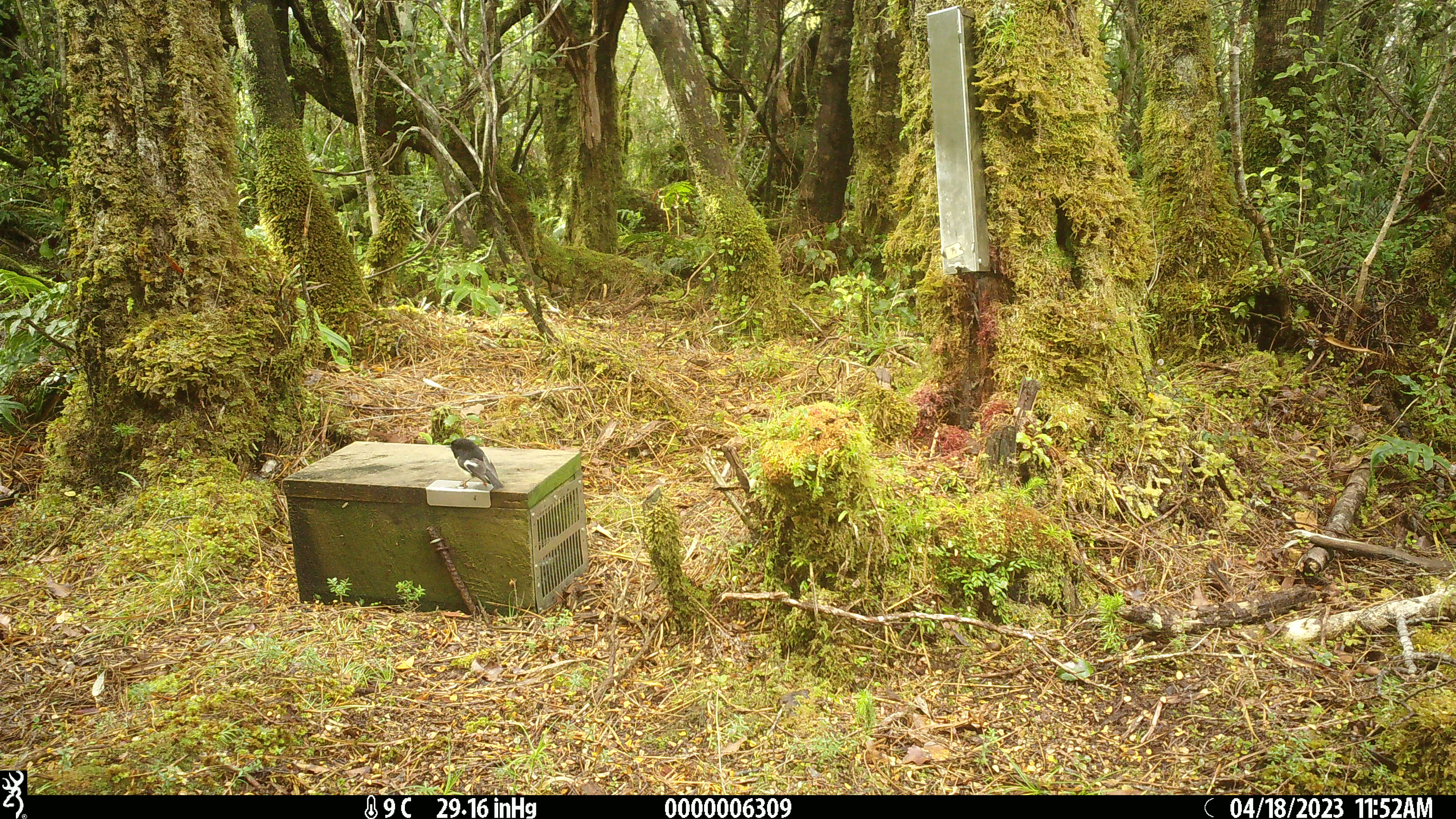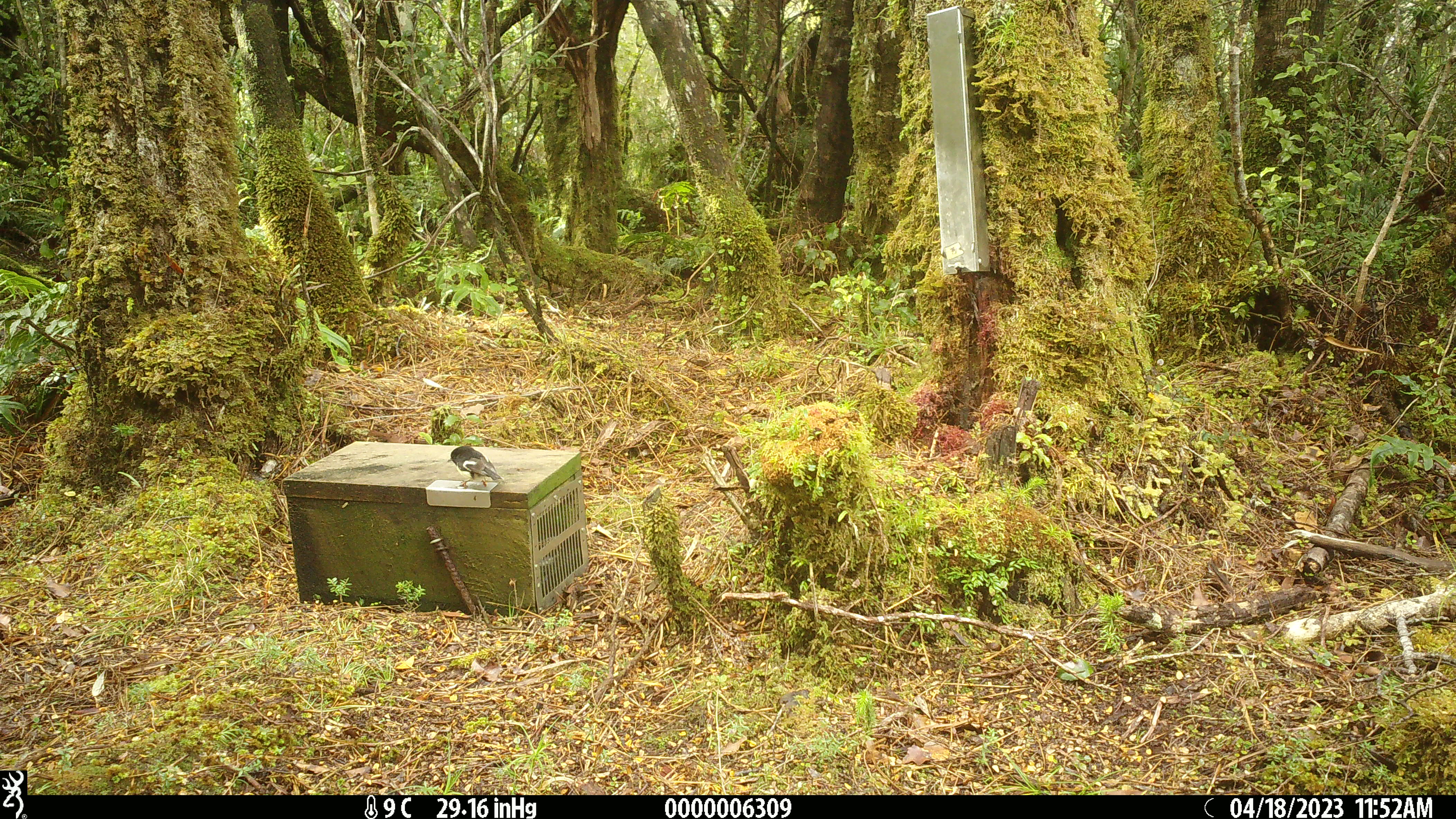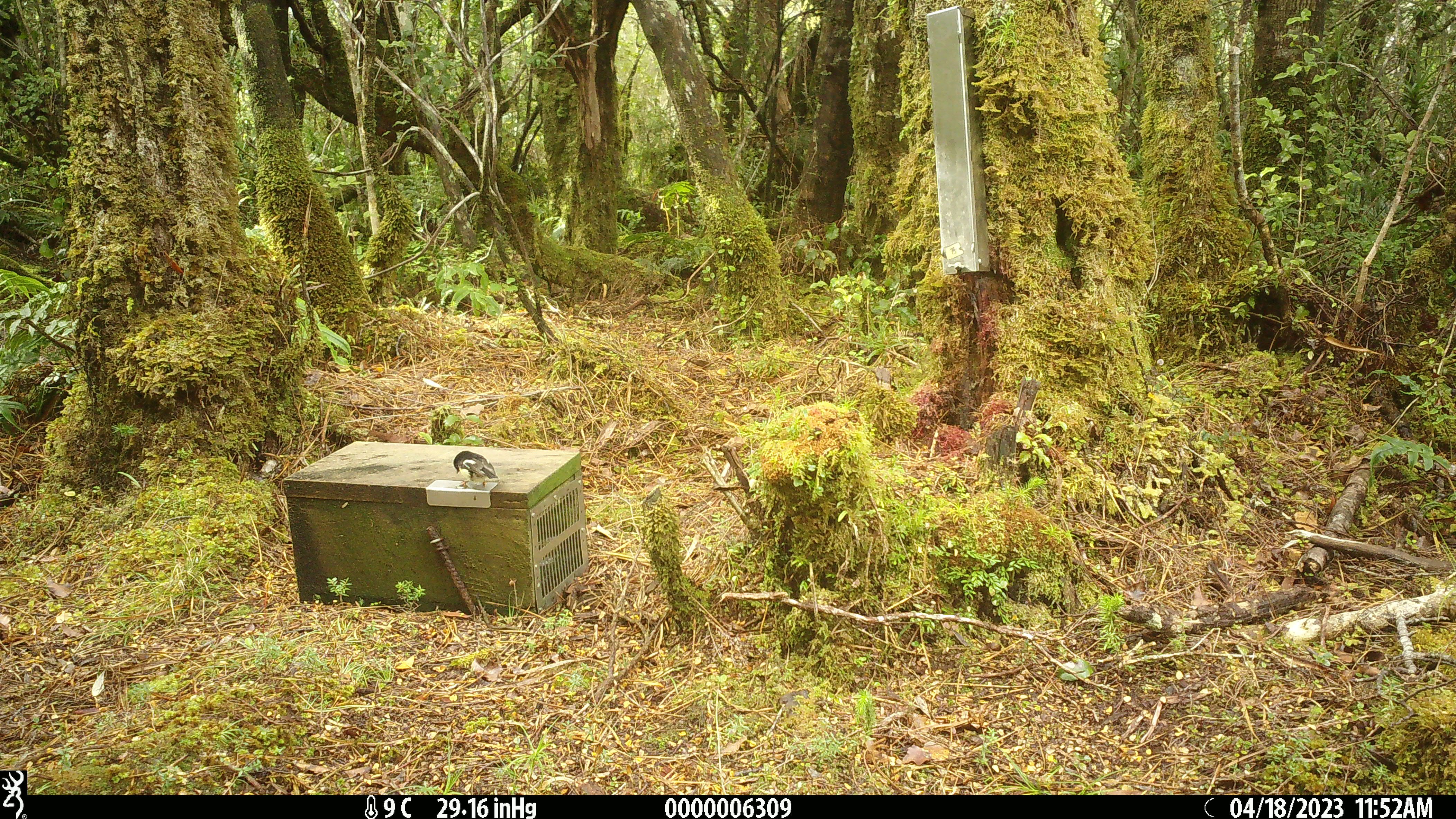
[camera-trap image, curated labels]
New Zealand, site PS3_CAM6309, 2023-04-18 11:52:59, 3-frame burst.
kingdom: Animalia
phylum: Chordata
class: Aves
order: Passeriformes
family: Petroicidae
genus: Petroica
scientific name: Petroica macrocephala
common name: tomtit